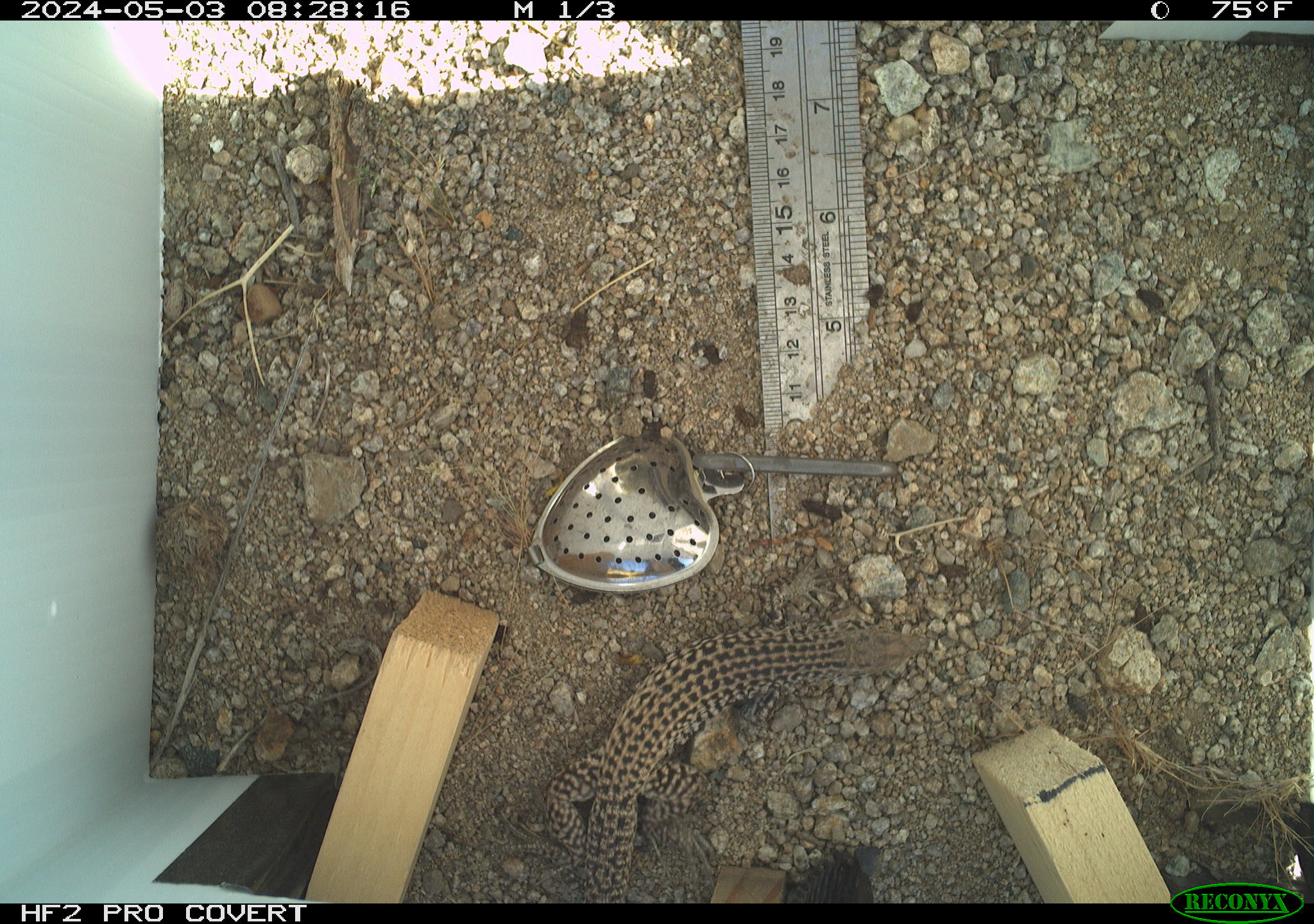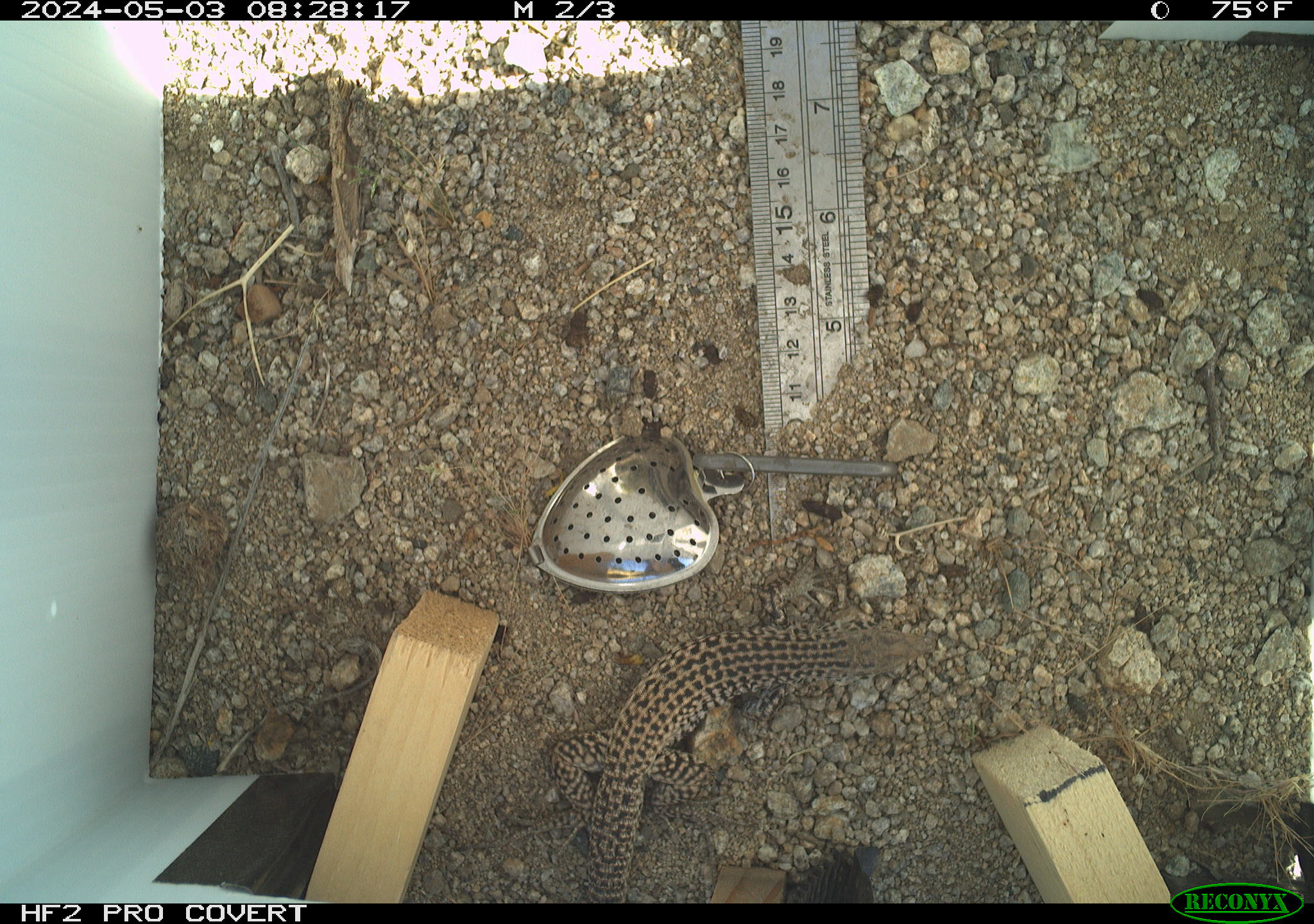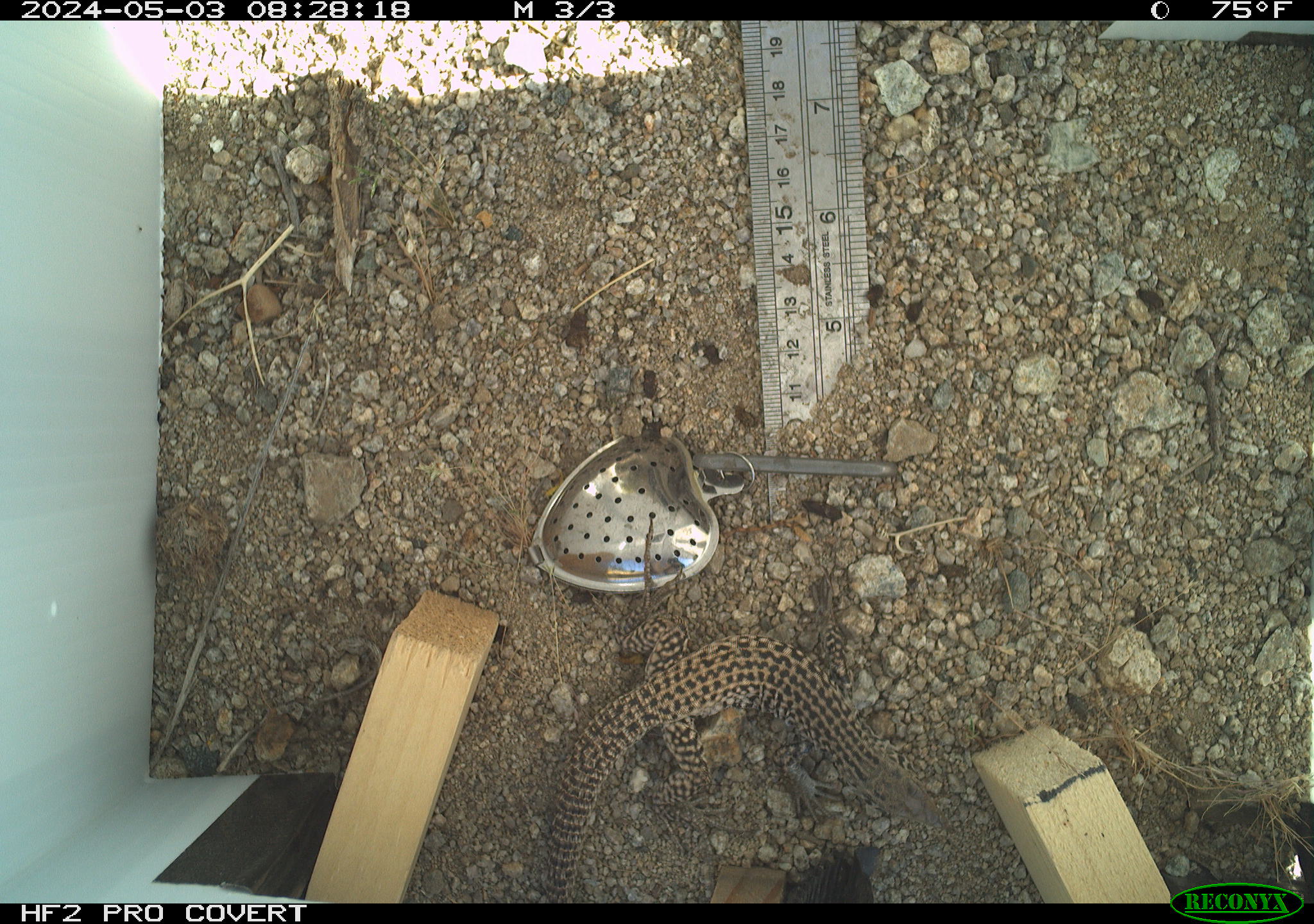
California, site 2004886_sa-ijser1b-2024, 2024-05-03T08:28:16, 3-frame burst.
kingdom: Animalia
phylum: Chordata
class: Reptilia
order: Squamata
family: Teiidae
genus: Aspidoscelis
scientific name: Aspidoscelis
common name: whiptail lizards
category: aspidoscelis species